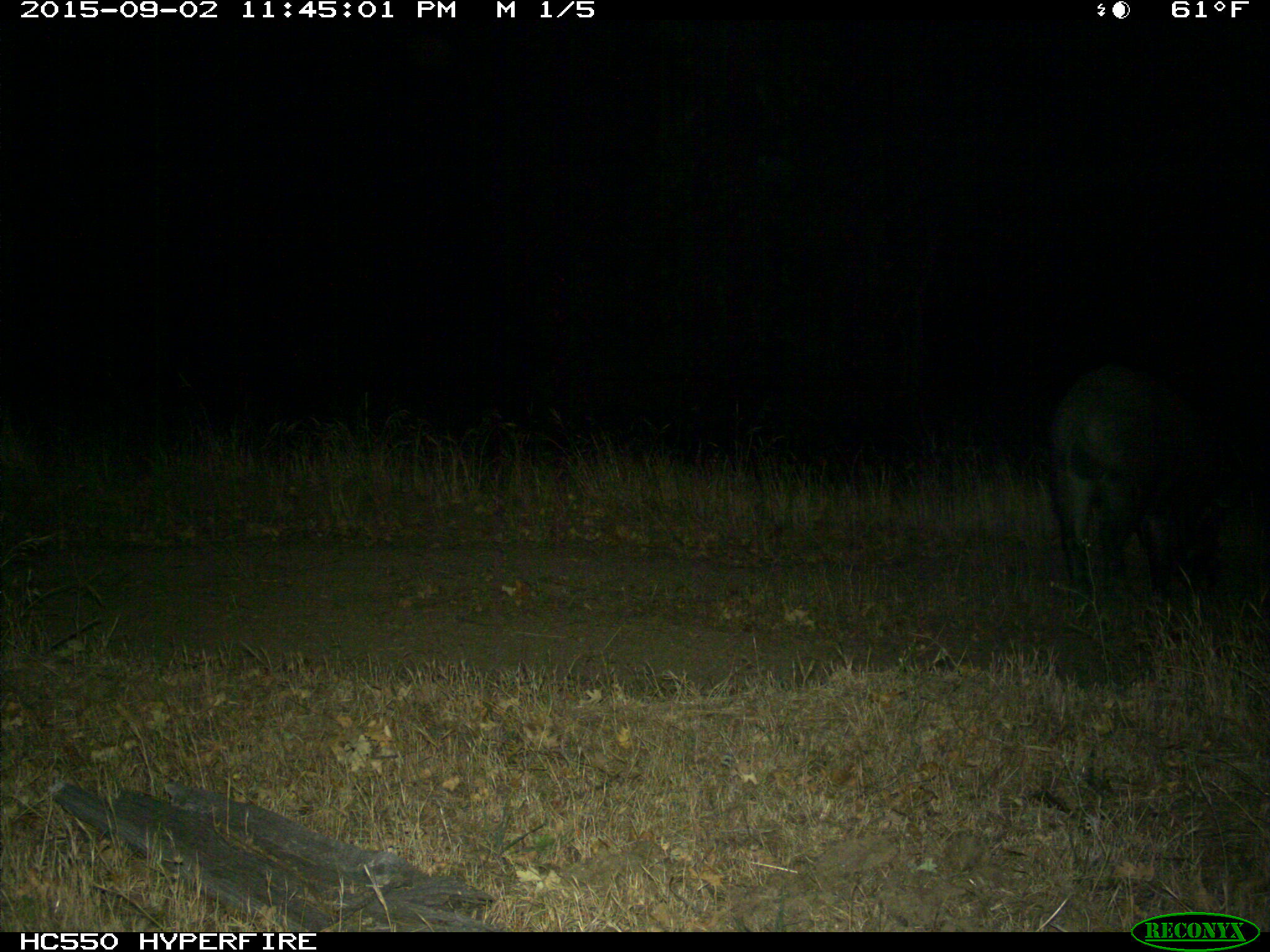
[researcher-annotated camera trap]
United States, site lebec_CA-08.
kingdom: Animalia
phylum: Chordata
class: Mammalia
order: Artiodactyla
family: Suidae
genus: Sus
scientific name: Sus scrofa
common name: wild boar